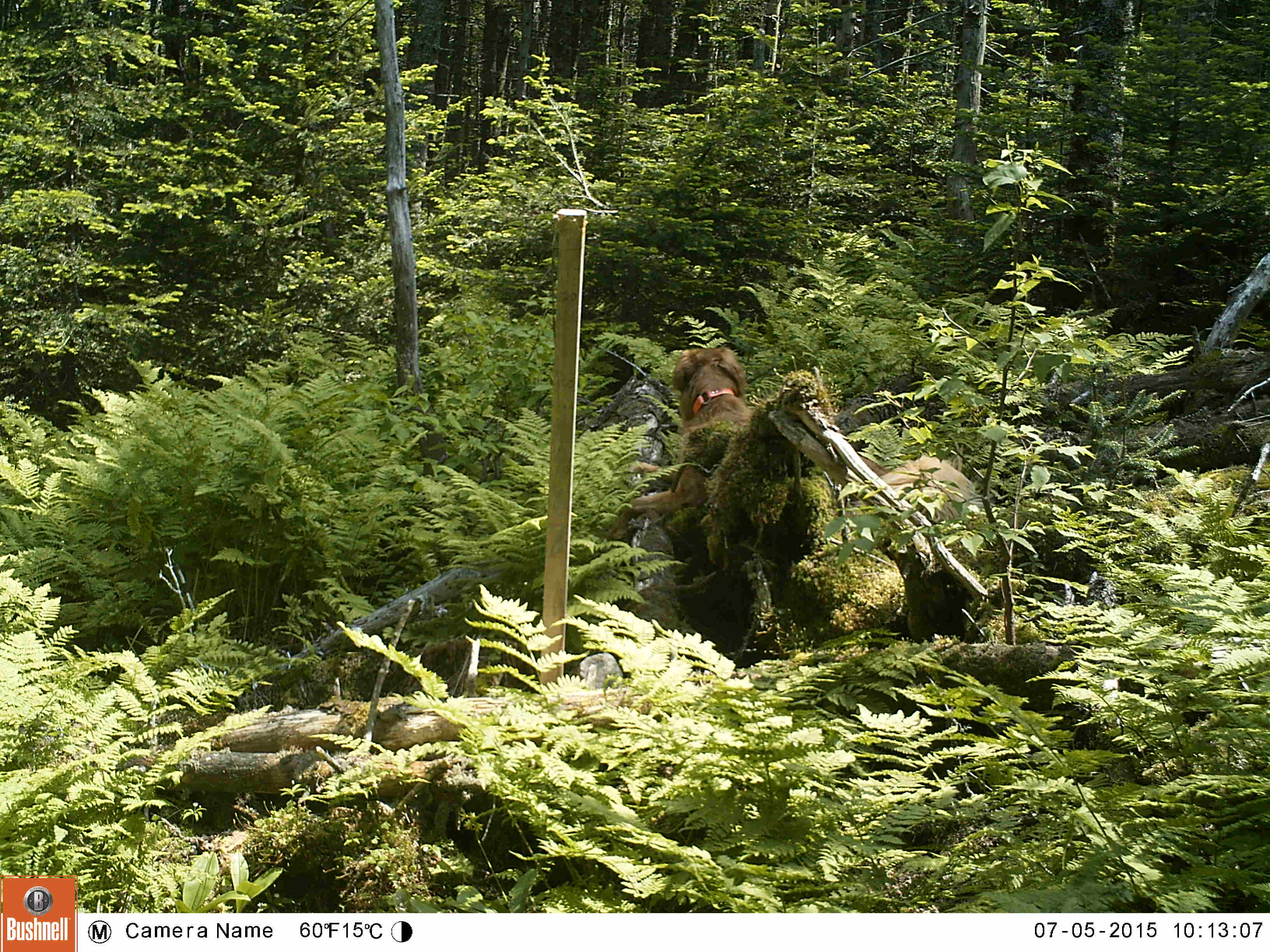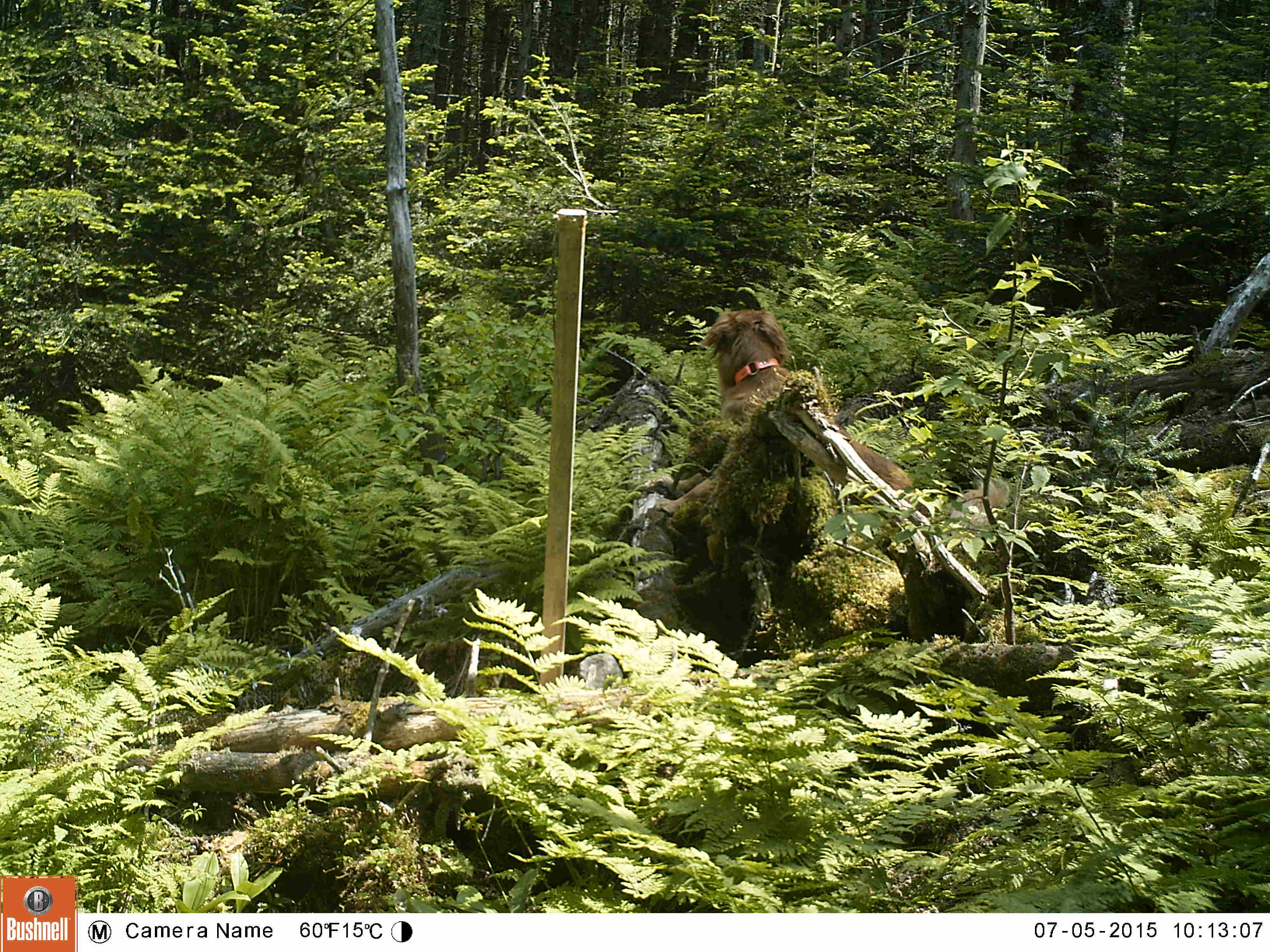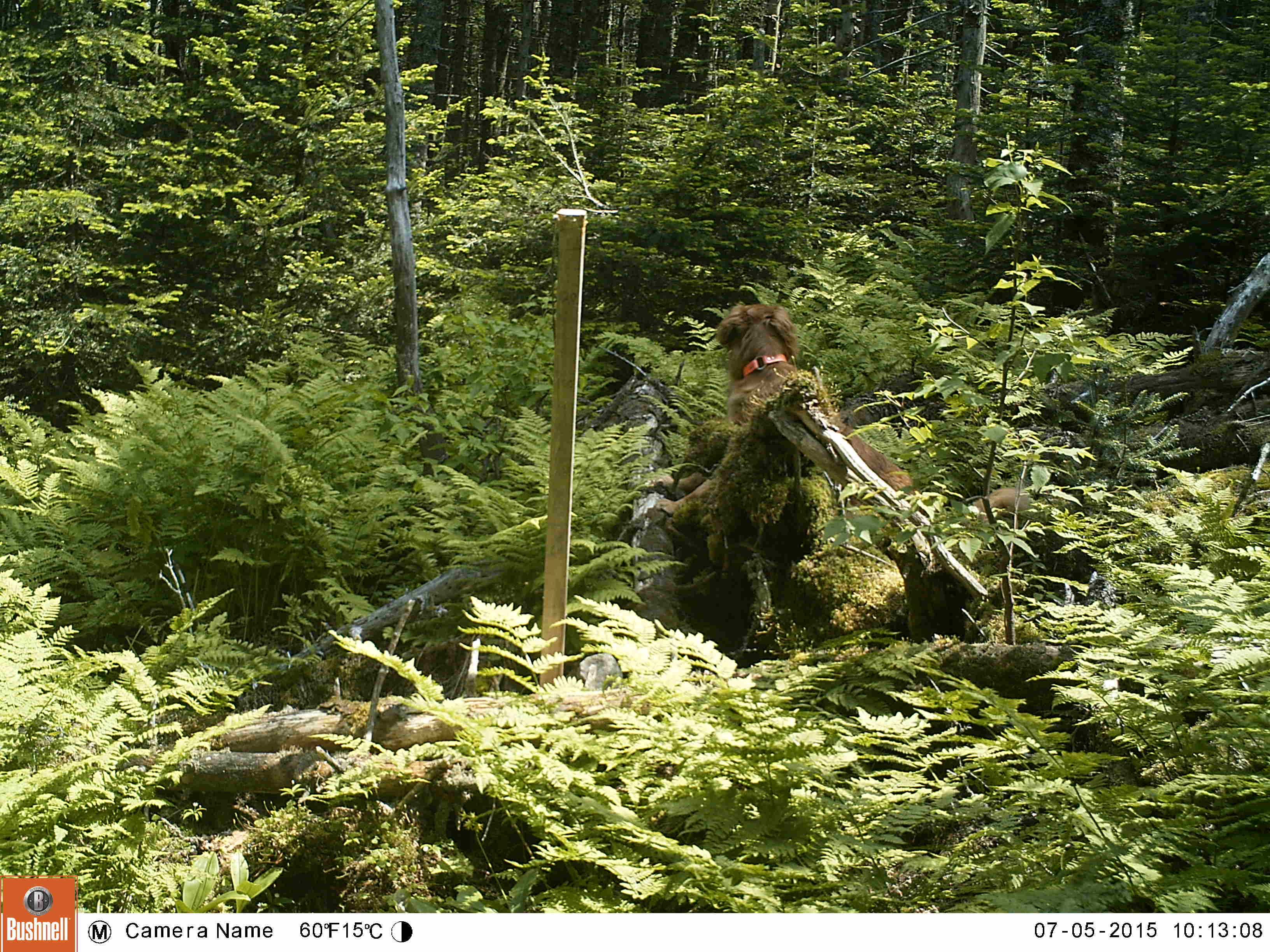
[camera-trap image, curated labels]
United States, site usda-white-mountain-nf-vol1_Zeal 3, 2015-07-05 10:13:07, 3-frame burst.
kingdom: Animalia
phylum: Chordata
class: Mammalia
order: Carnivora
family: Canidae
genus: Canis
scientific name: Canis familiaris familiaris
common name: domestic dog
Domestic dog (Canis familiaris familiaris).